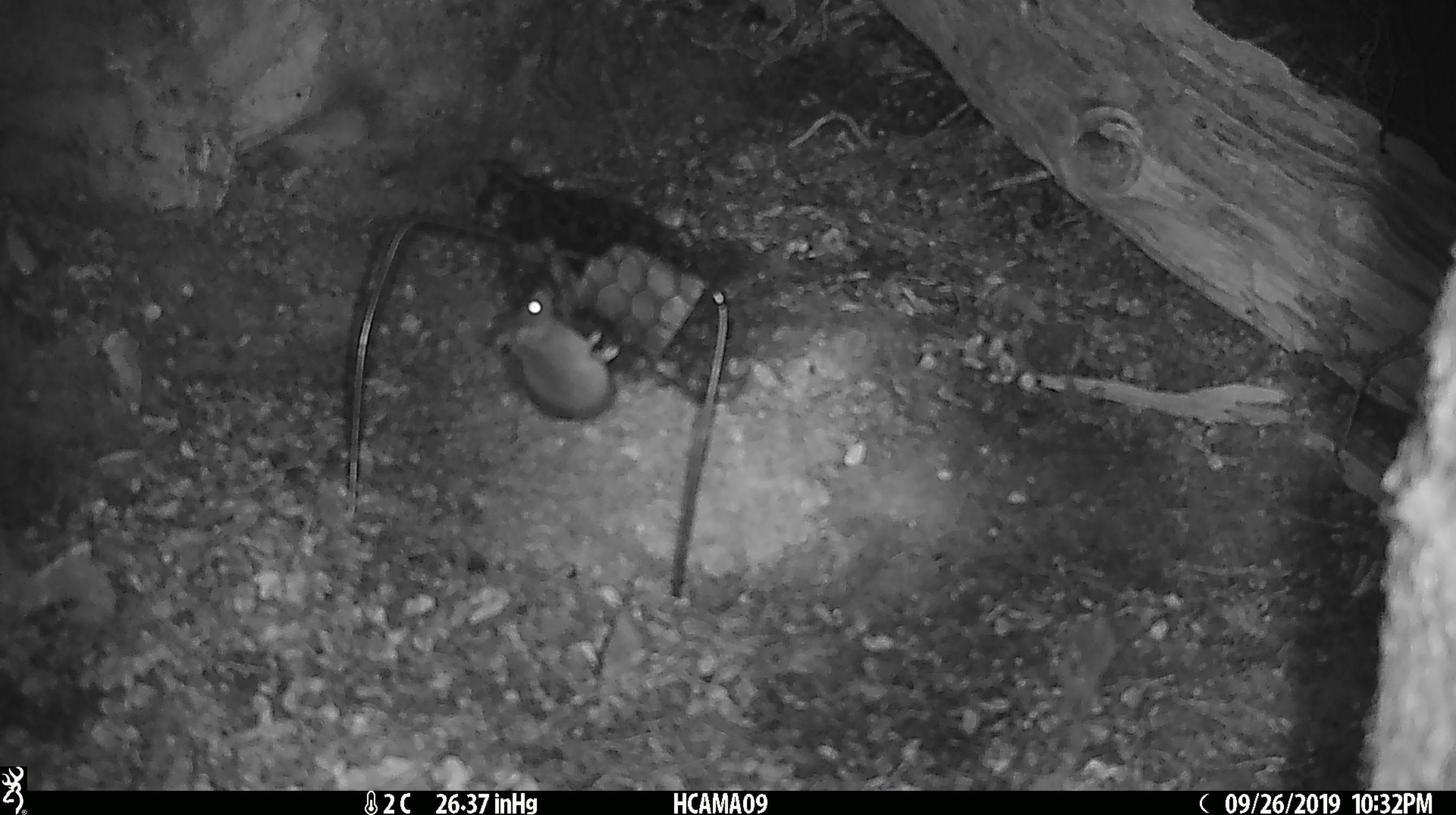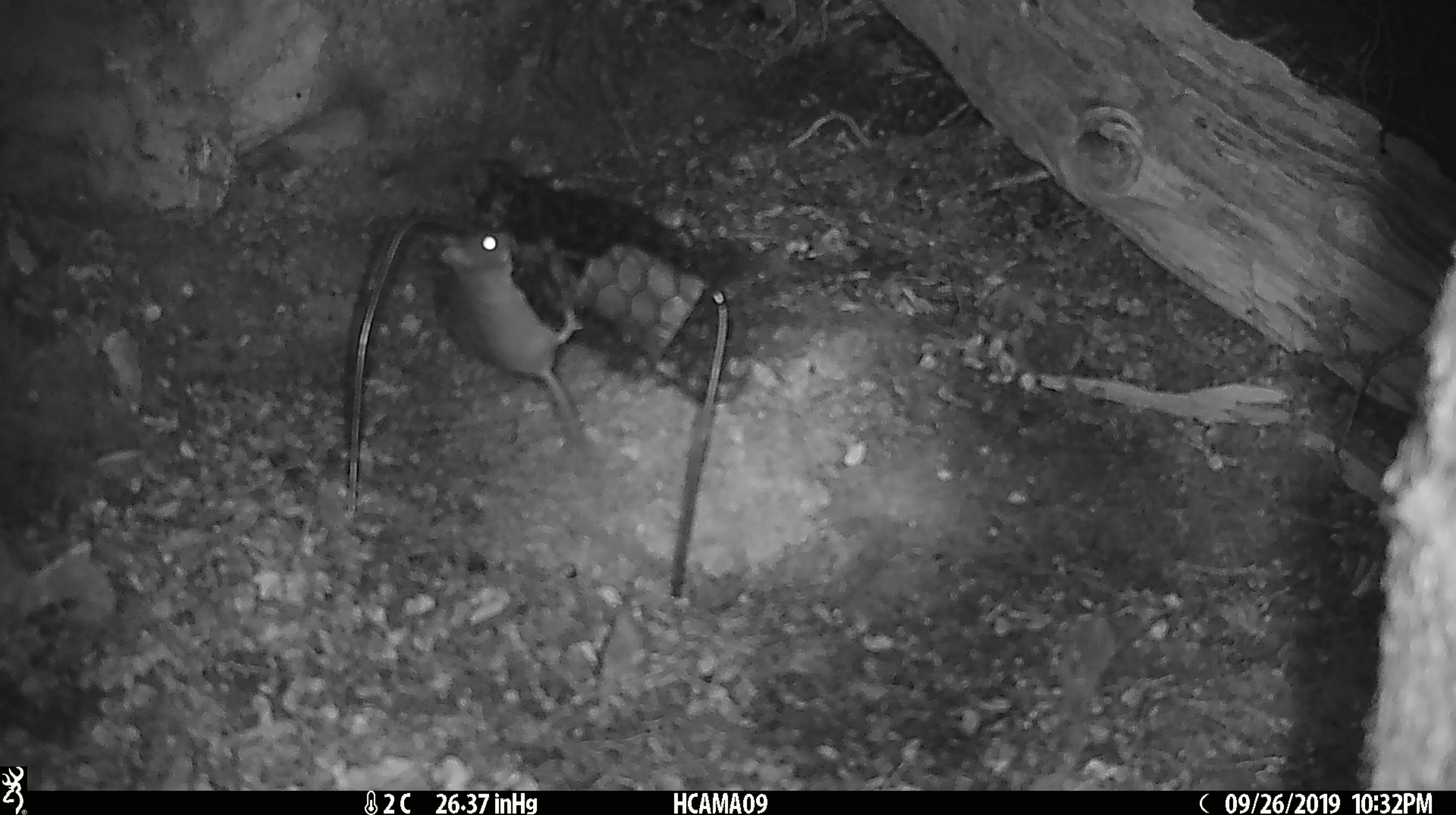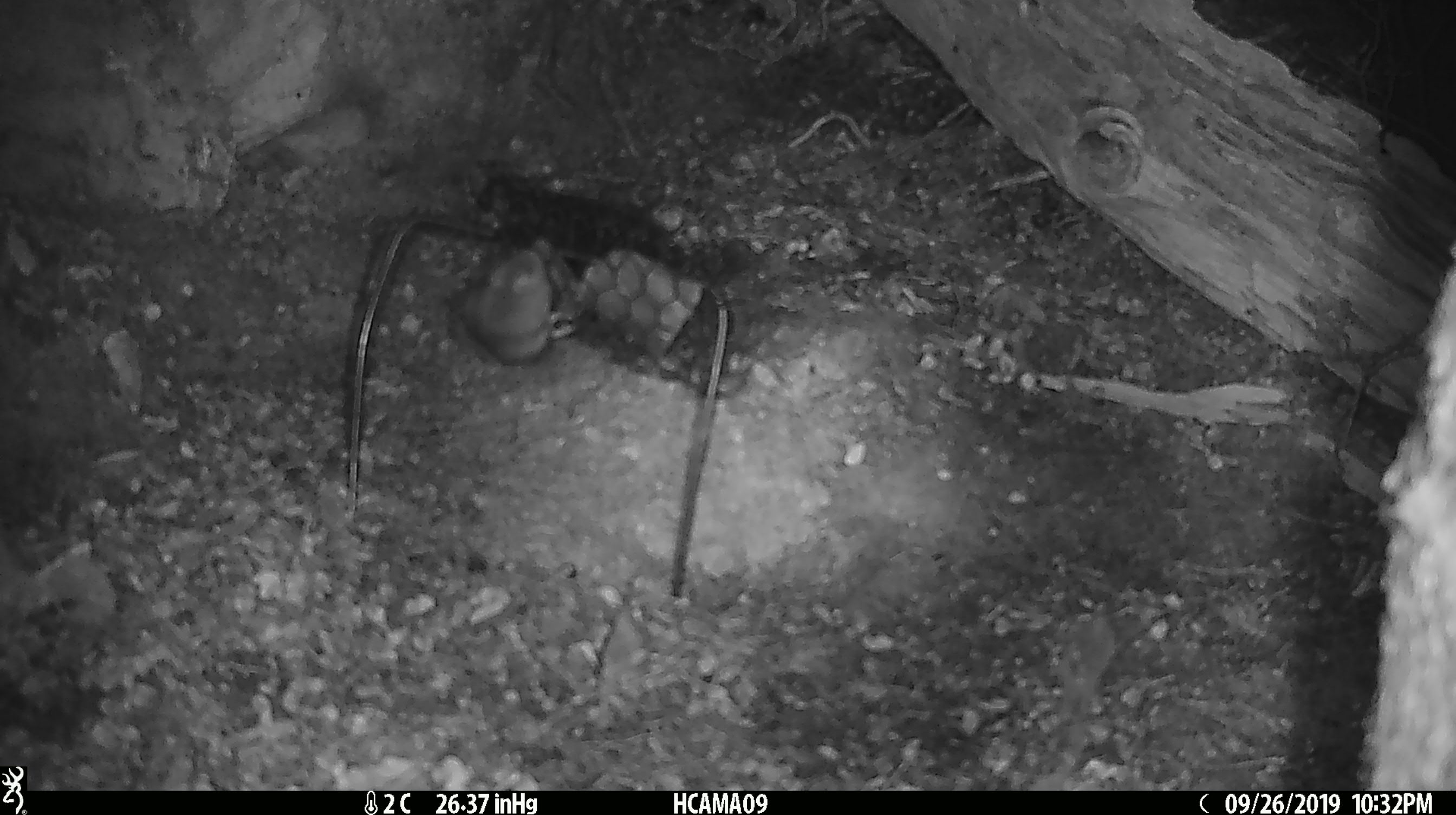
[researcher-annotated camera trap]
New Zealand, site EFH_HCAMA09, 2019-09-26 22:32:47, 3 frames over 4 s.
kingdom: Animalia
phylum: Chordata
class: Mammalia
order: Rodentia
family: Muridae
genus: Mus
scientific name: Mus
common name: mouse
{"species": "mouse (Mus)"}